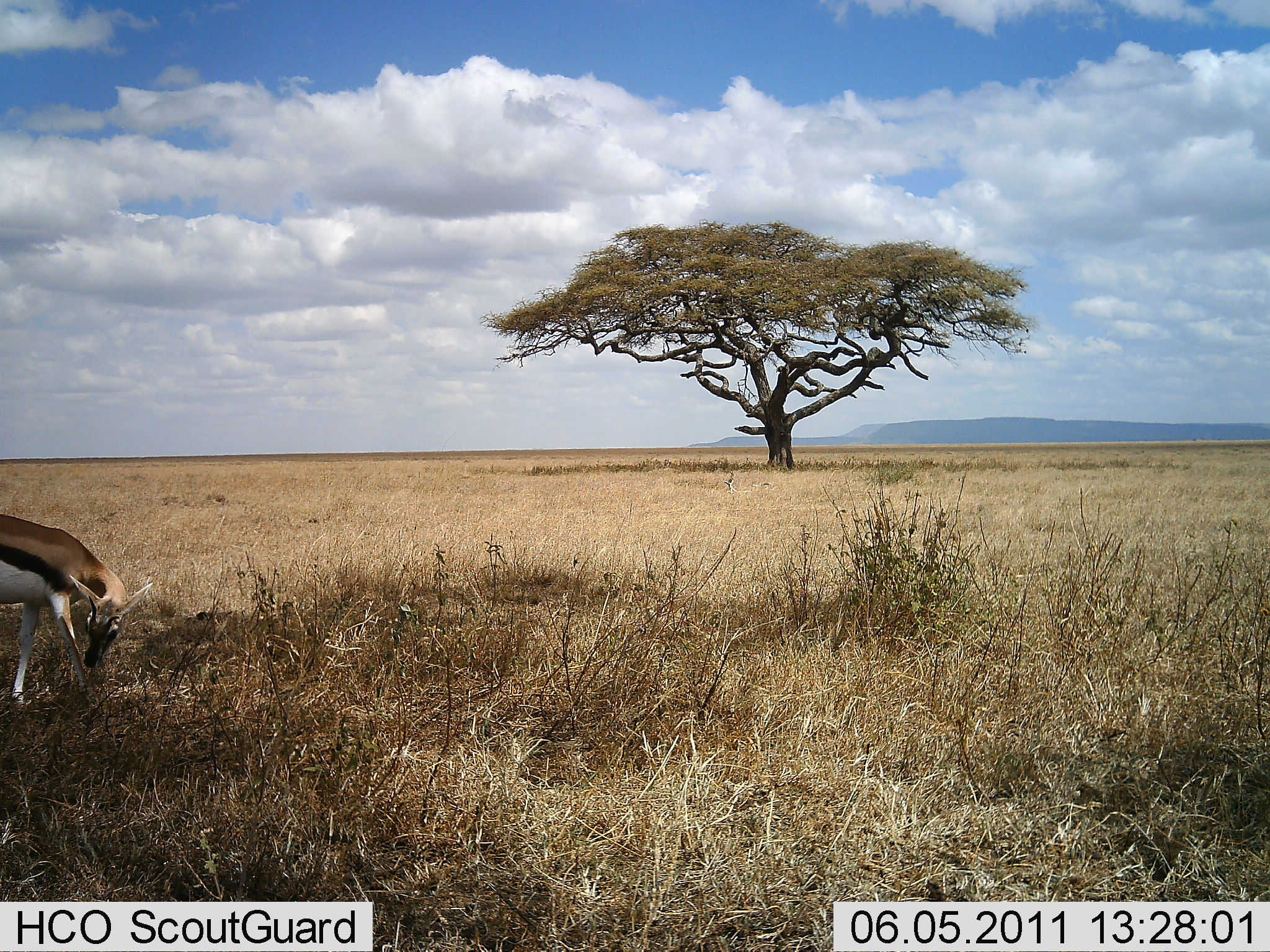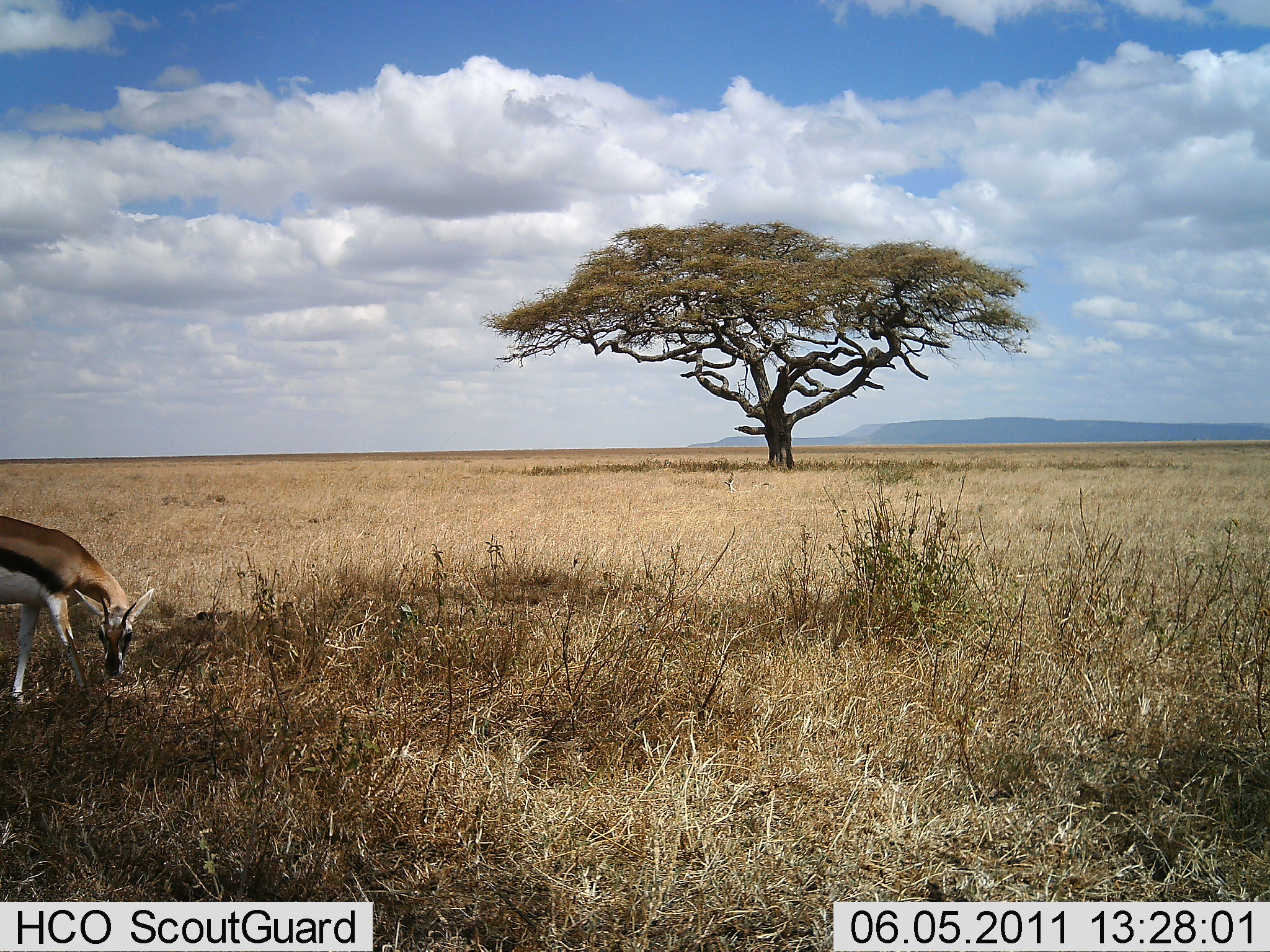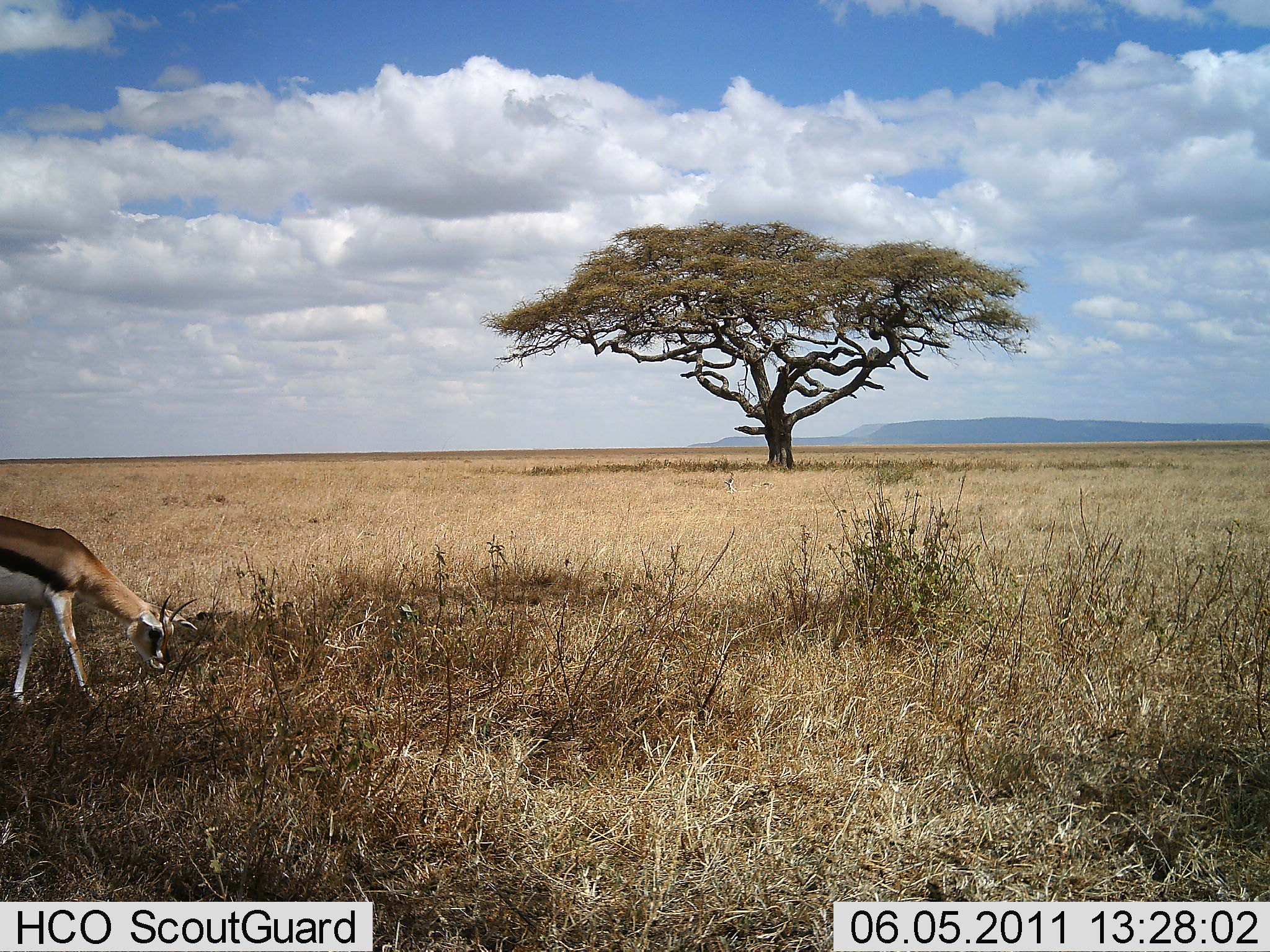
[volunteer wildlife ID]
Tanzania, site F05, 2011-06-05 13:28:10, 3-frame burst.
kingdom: Animalia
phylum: Chordata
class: Mammalia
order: Artiodactyla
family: Bovidae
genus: Eudorcas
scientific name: Eudorcas thomsonii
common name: thomson's gazelle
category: gazellethomsons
Gazellethomsons (thomson's gazelle) (Eudorcas thomsonii), count 1. Behavior (volunteer vote fractions): standing 19%, resting 0%, moving 12%, interacting 0%. Young present (vote fraction): 0%. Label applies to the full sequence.